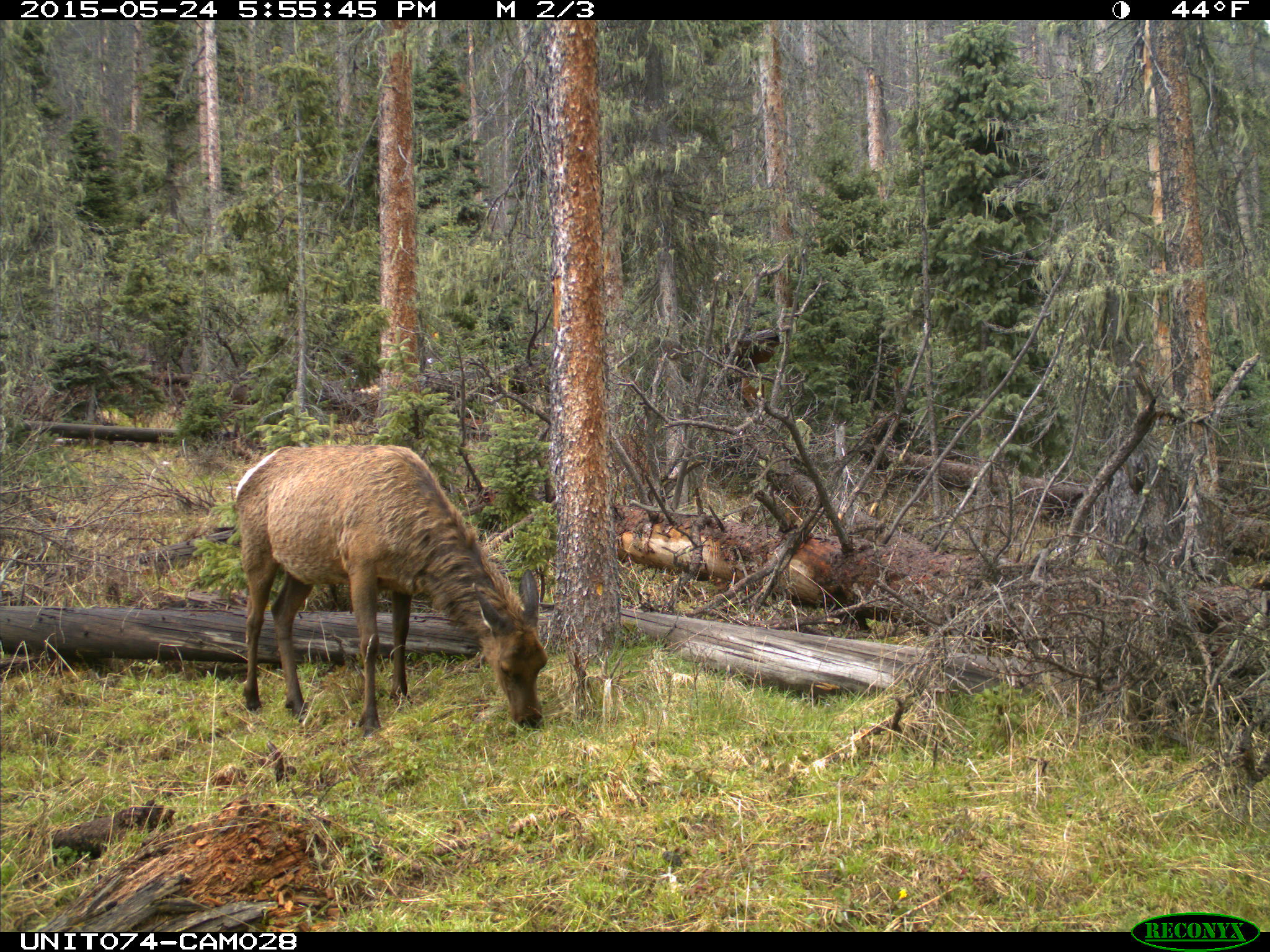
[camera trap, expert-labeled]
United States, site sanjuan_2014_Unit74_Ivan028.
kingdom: Animalia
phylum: Chordata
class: Mammalia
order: Artiodactyla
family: Cervidae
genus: Cervus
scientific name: Cervus elaphus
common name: red deer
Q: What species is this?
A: Cervus elaphus (red deer).